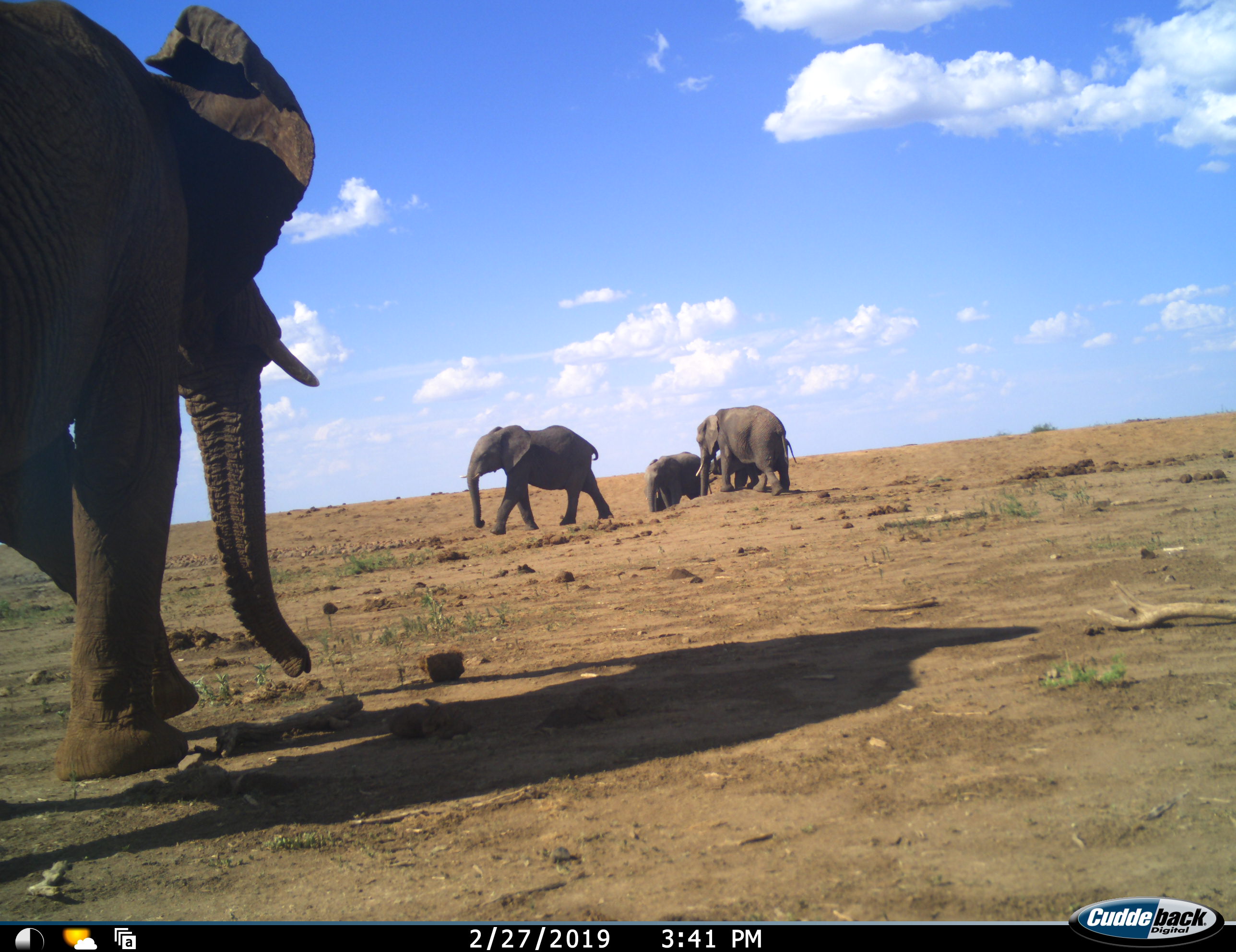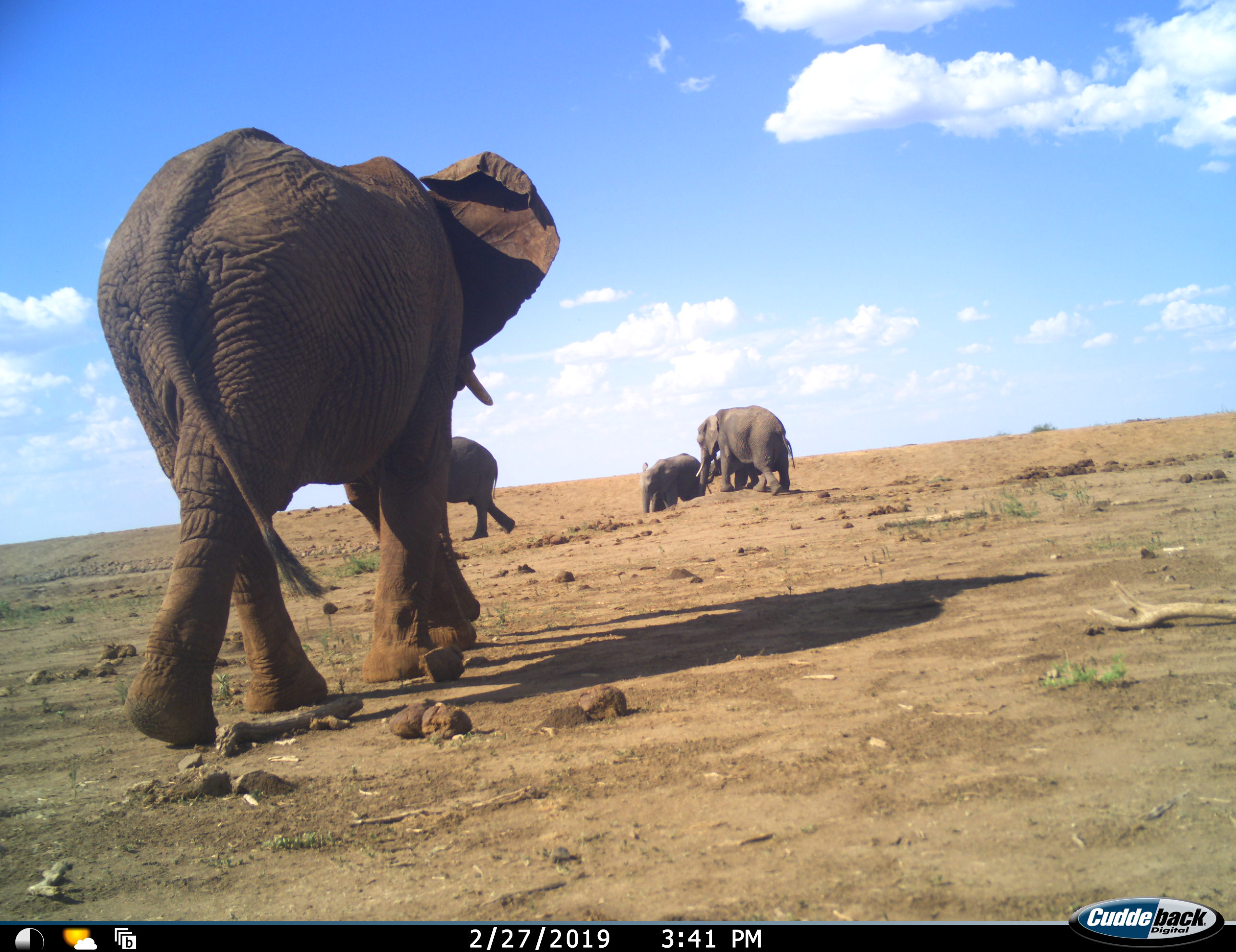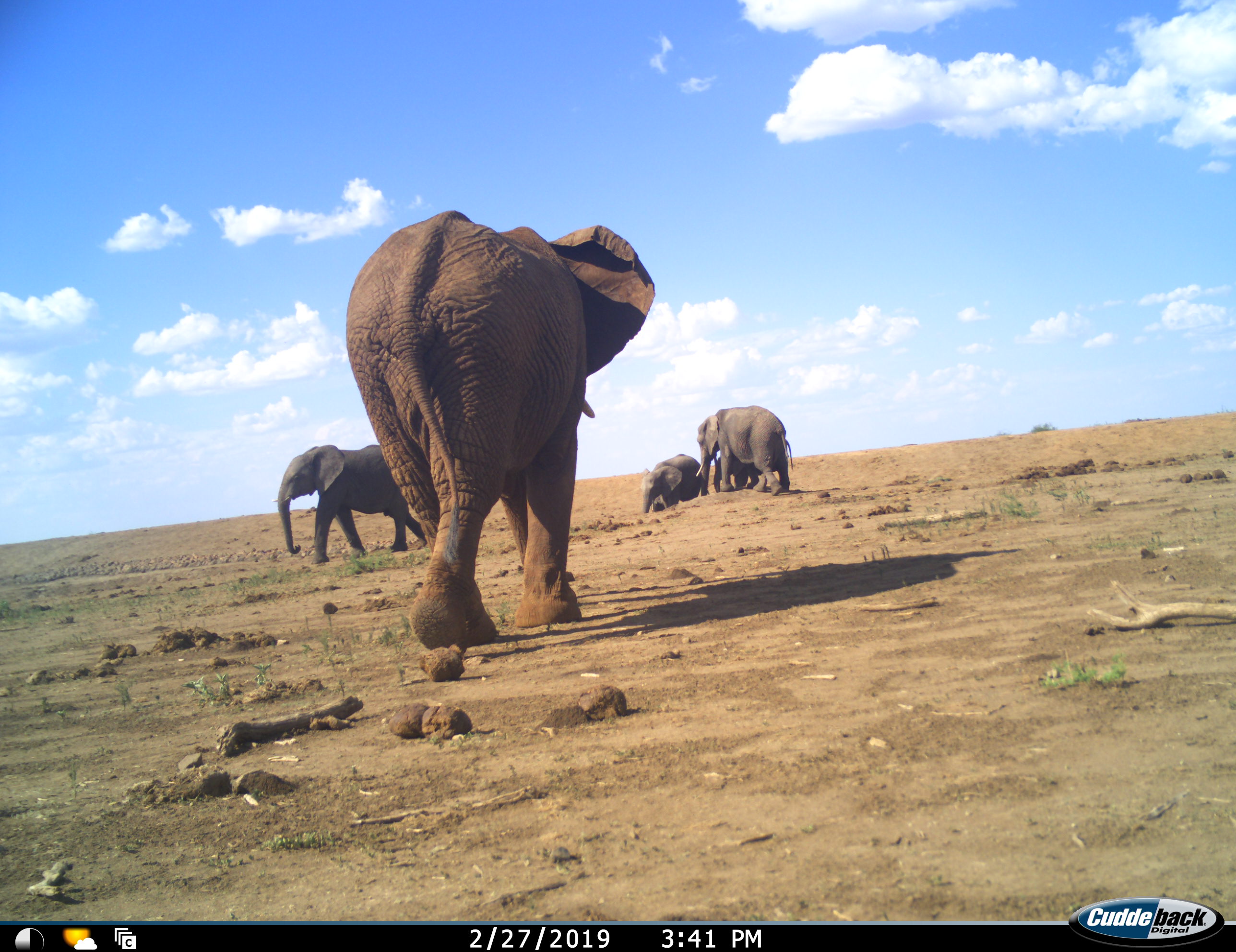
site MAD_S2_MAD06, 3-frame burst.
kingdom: Animalia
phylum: Chordata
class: Mammalia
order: Proboscidea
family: Elephantidae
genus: Loxodonta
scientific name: Loxodonta africana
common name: african bush elephant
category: elephant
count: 5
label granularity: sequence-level